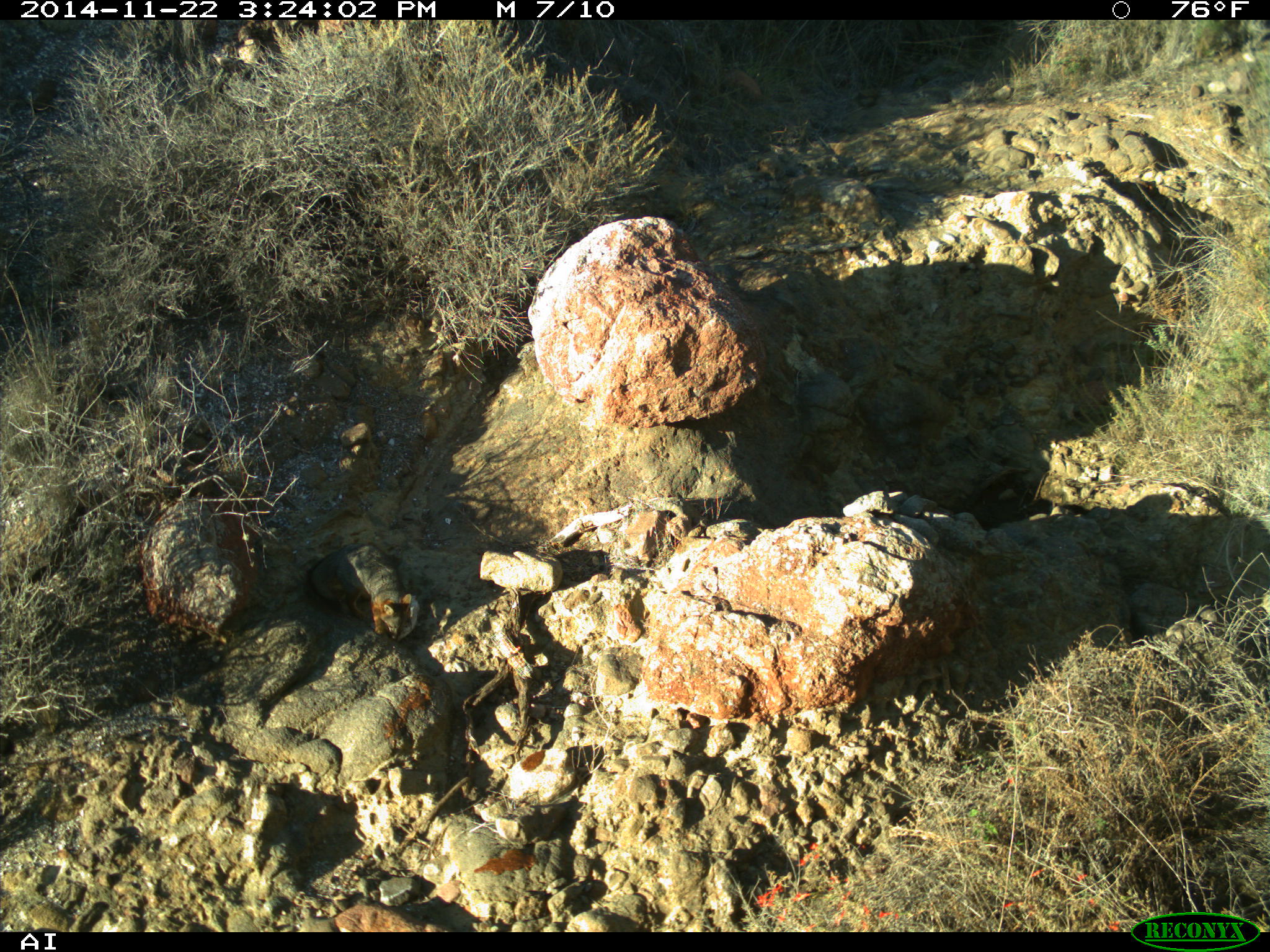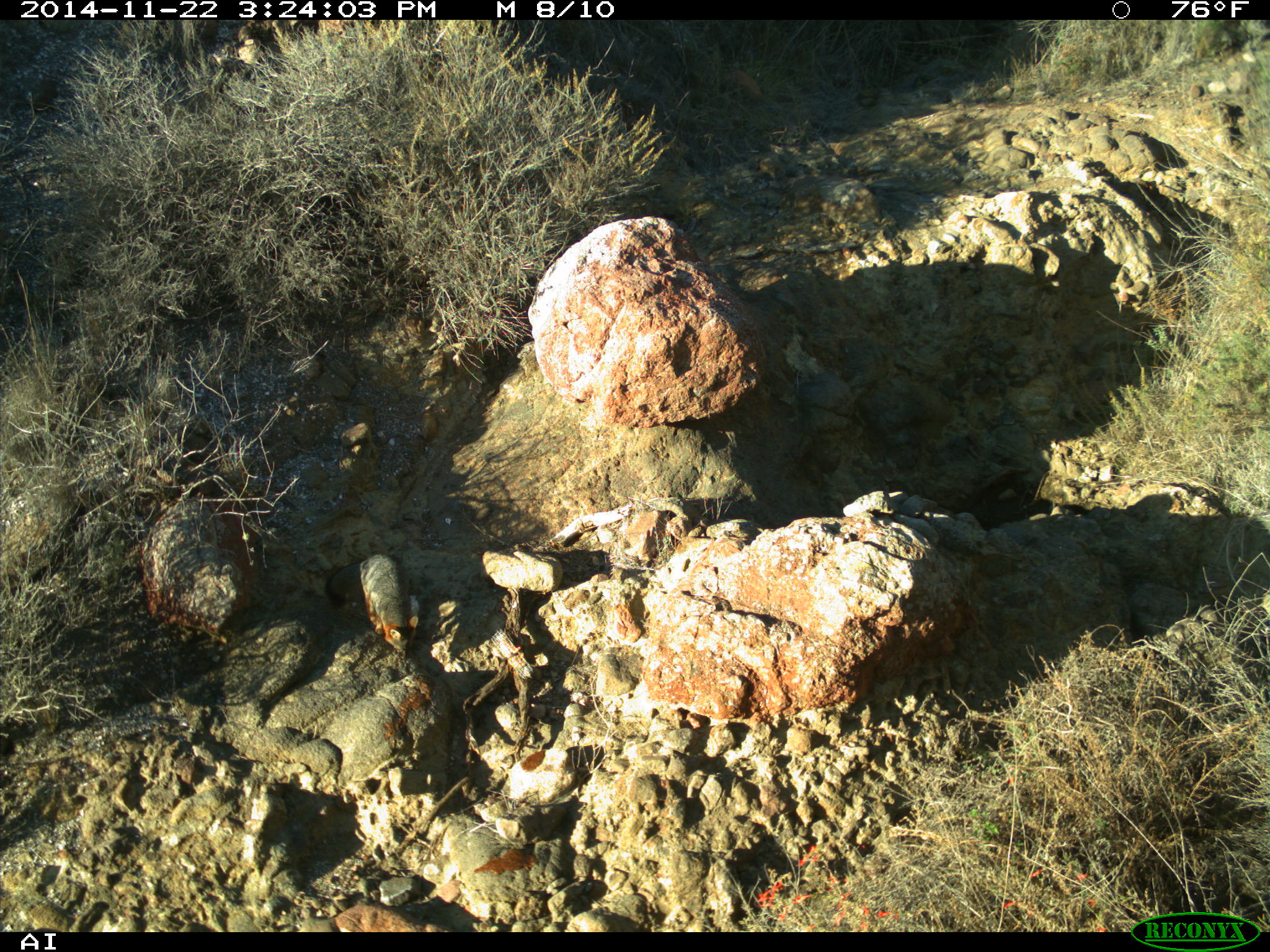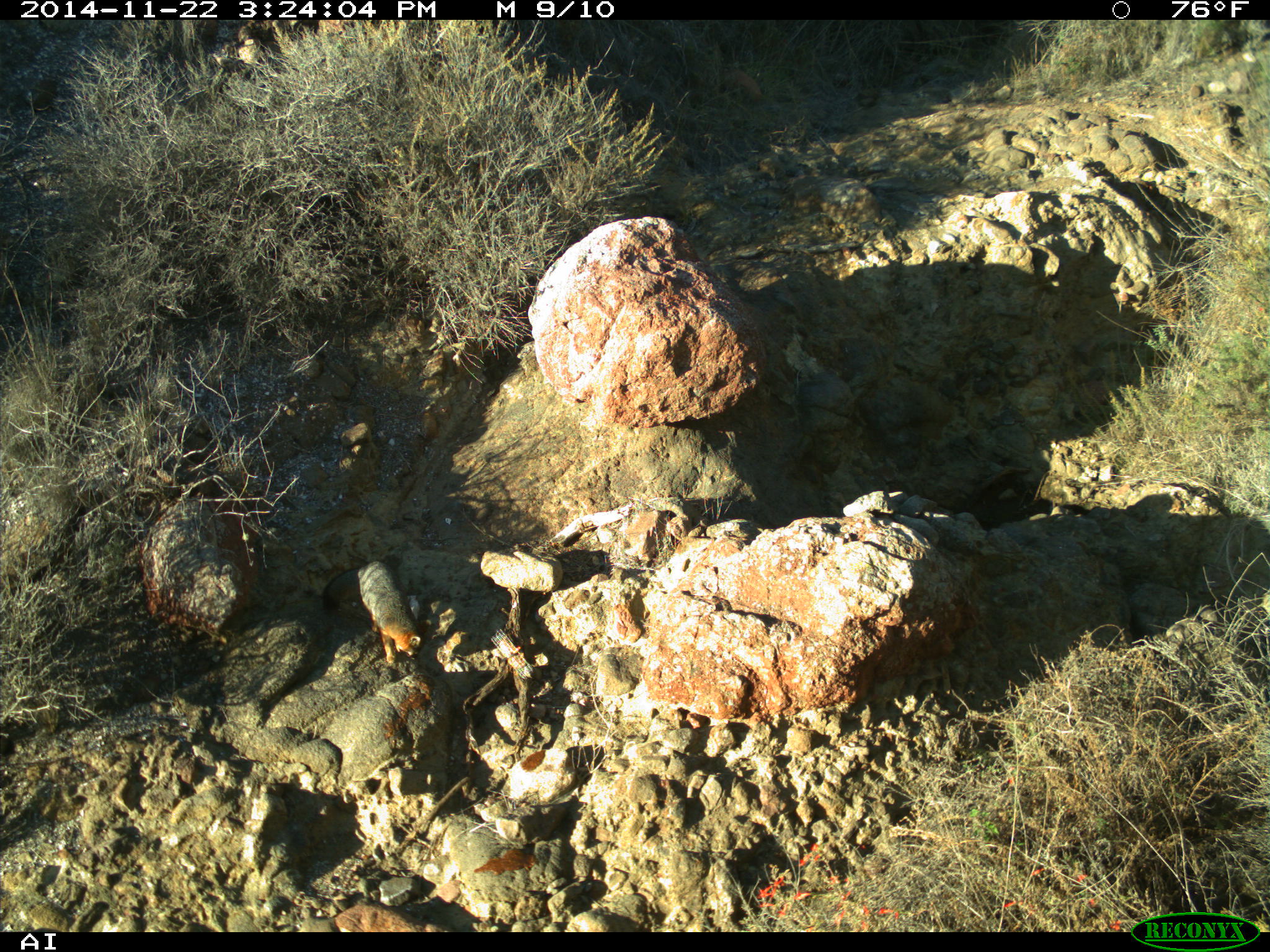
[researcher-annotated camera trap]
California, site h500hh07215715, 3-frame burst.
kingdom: Animalia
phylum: Chordata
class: Mammalia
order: Carnivora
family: Canidae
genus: Urocyon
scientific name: Urocyon littoralis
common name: island fox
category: fox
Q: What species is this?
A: Fox (island fox) (Urocyon littoralis).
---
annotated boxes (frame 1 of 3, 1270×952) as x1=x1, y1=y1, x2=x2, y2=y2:
fox: x1=306, y1=542, x2=411, y2=640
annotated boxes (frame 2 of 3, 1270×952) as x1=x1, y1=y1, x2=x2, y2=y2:
fox: x1=324, y1=553, x2=419, y2=661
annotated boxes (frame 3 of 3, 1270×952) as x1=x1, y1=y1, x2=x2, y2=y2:
fox: x1=355, y1=558, x2=424, y2=666; x1=321, y1=555, x2=403, y2=614